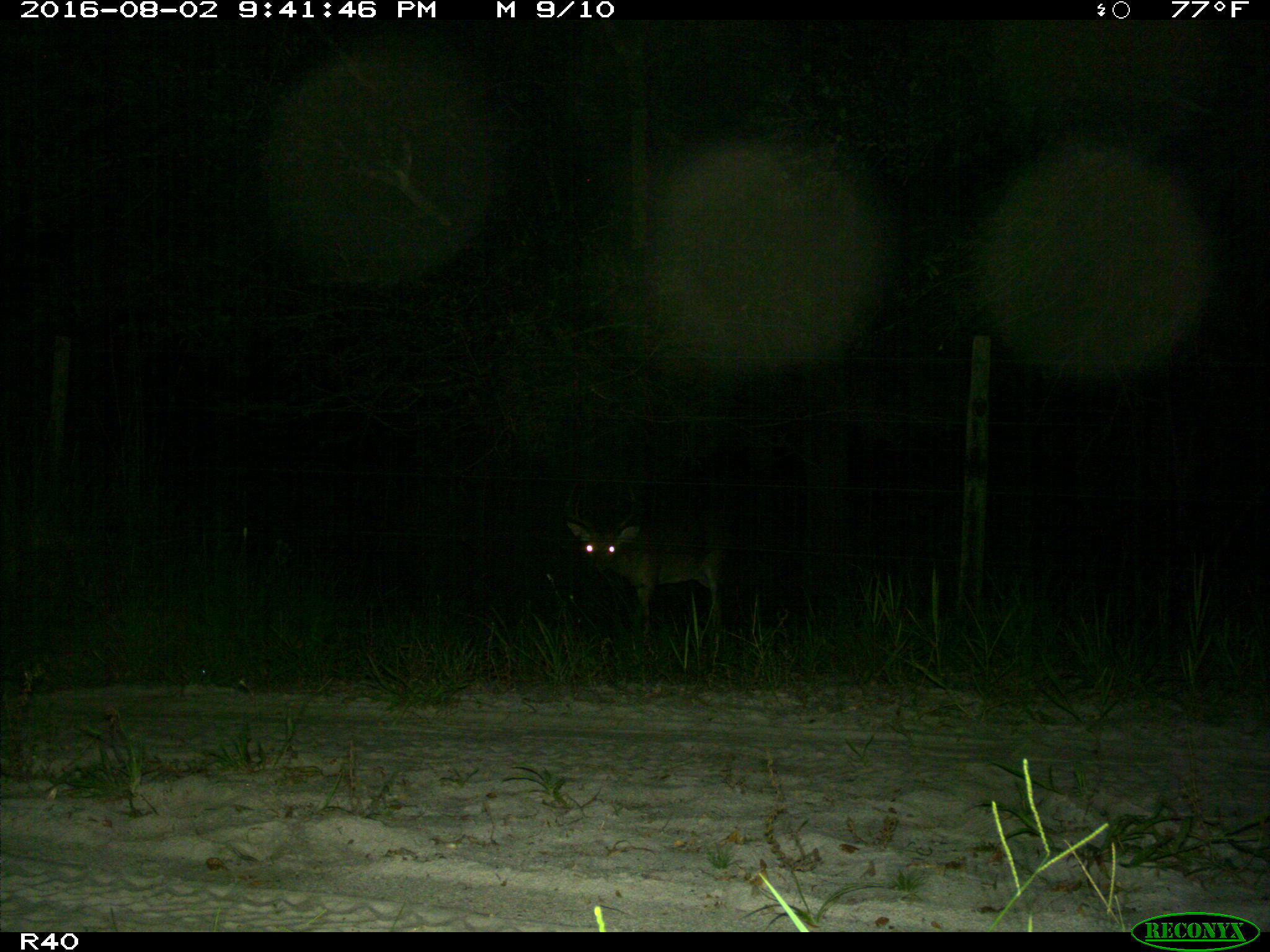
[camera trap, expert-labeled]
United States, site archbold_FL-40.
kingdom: Animalia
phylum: Chordata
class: Mammalia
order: Artiodactyla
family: Cervidae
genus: Odocoileus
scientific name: Odocoileus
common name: deer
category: unidentified deer